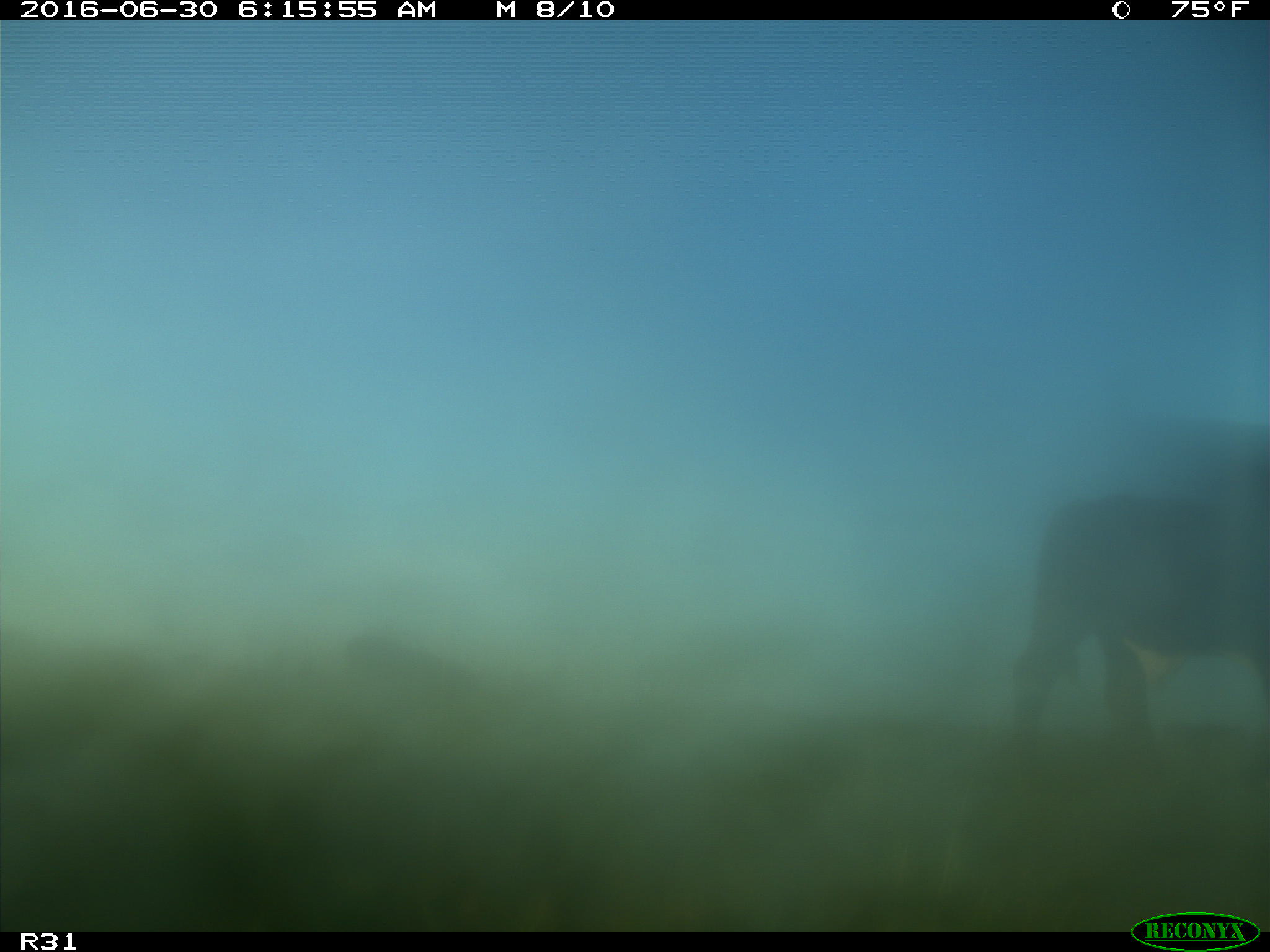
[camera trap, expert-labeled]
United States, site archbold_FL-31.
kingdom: Animalia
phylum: Chordata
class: Mammalia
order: Artiodactyla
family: Bovidae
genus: Bos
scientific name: Bos taurus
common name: domestic cow